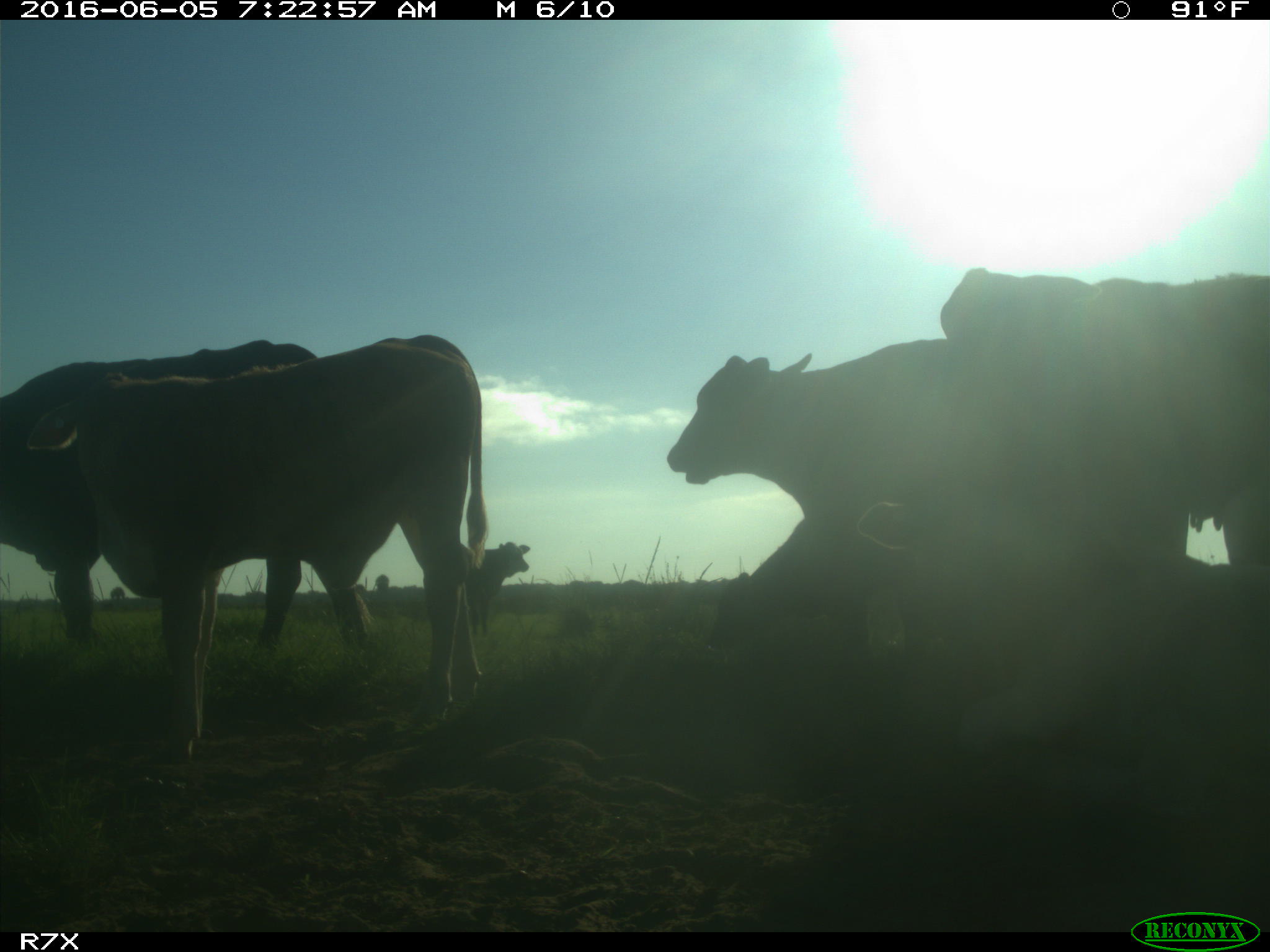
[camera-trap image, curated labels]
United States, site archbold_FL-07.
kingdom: Animalia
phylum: Chordata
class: Mammalia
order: Artiodactyla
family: Bovidae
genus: Bos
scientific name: Bos taurus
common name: domestic cow